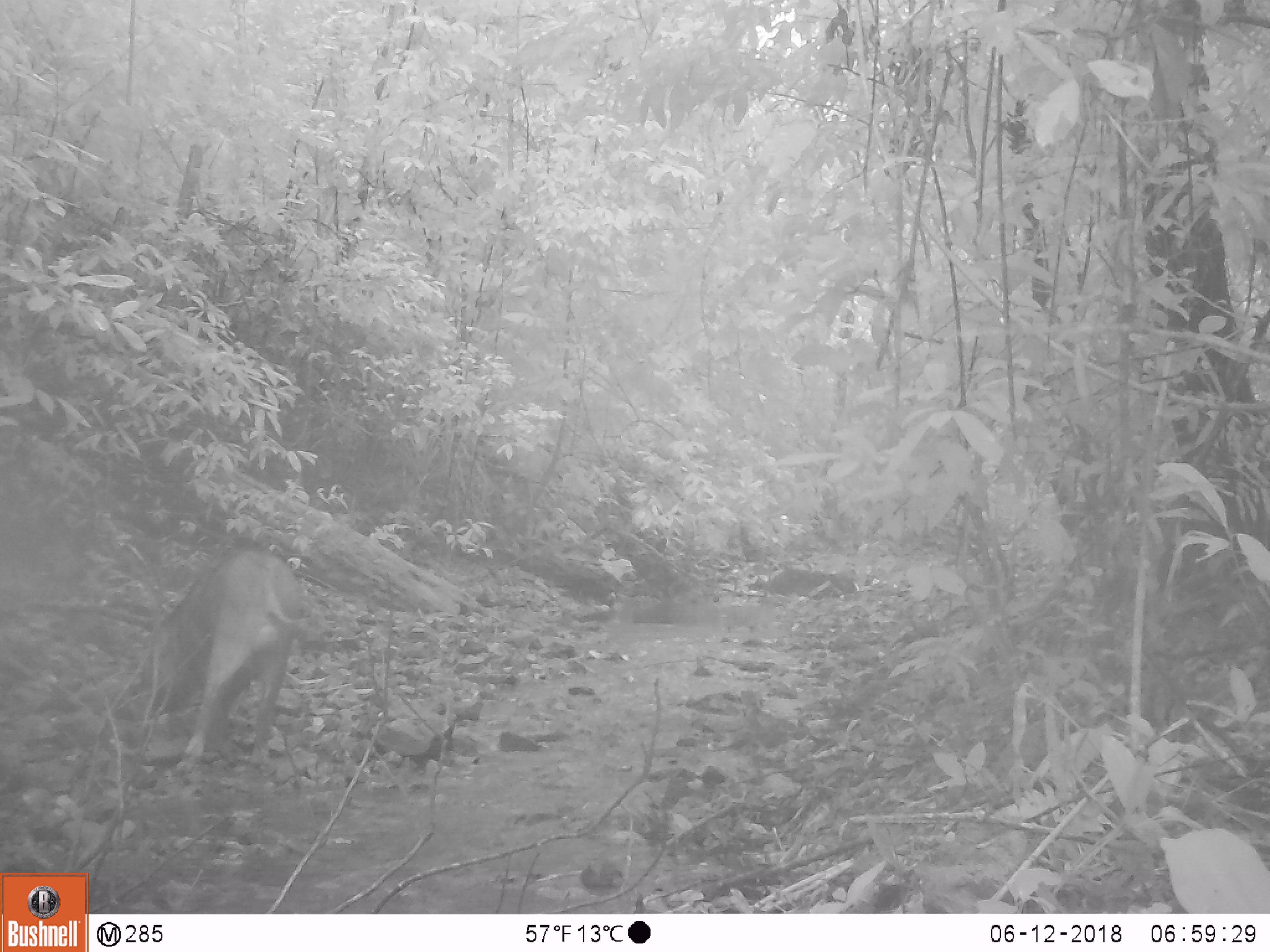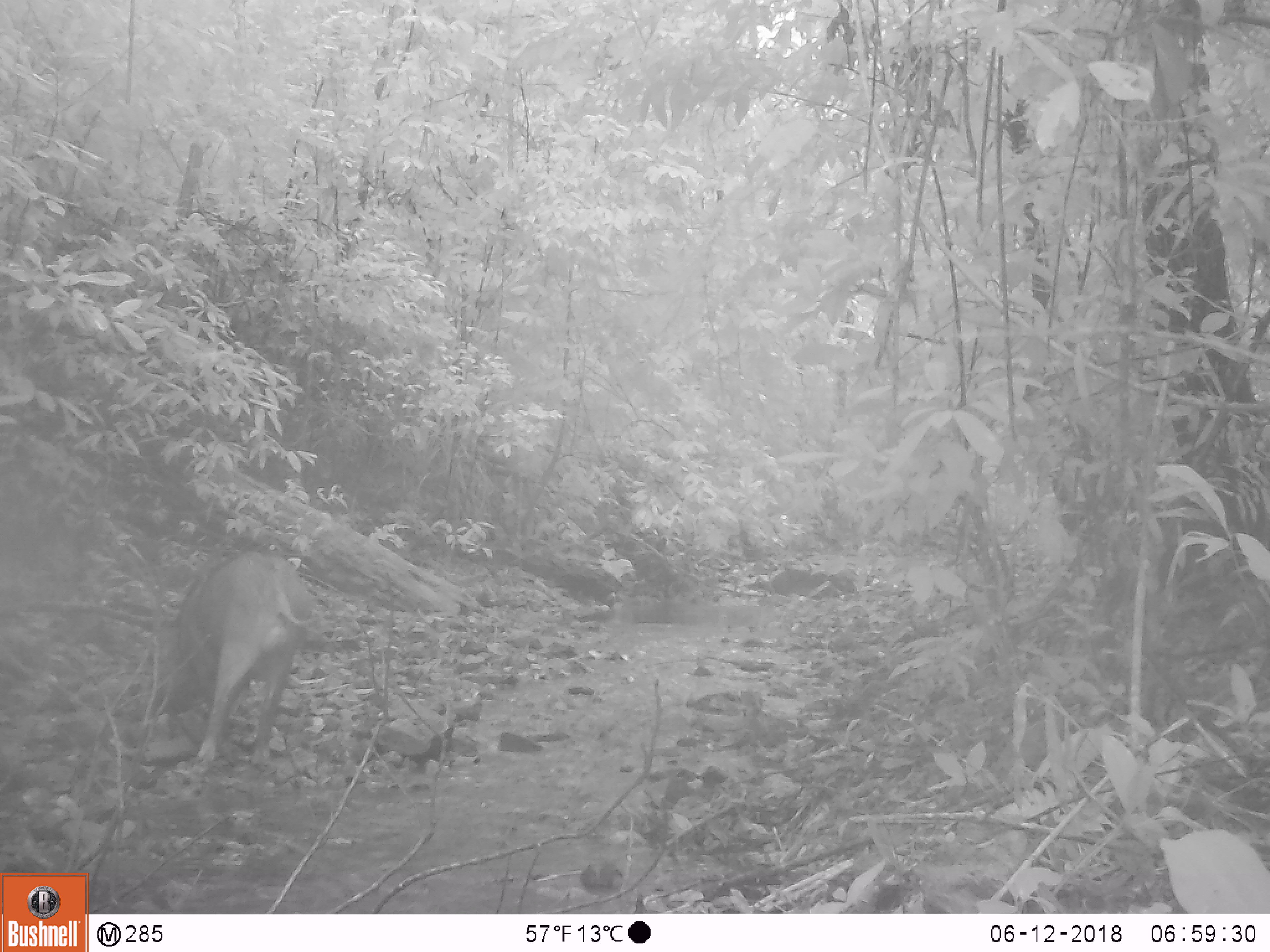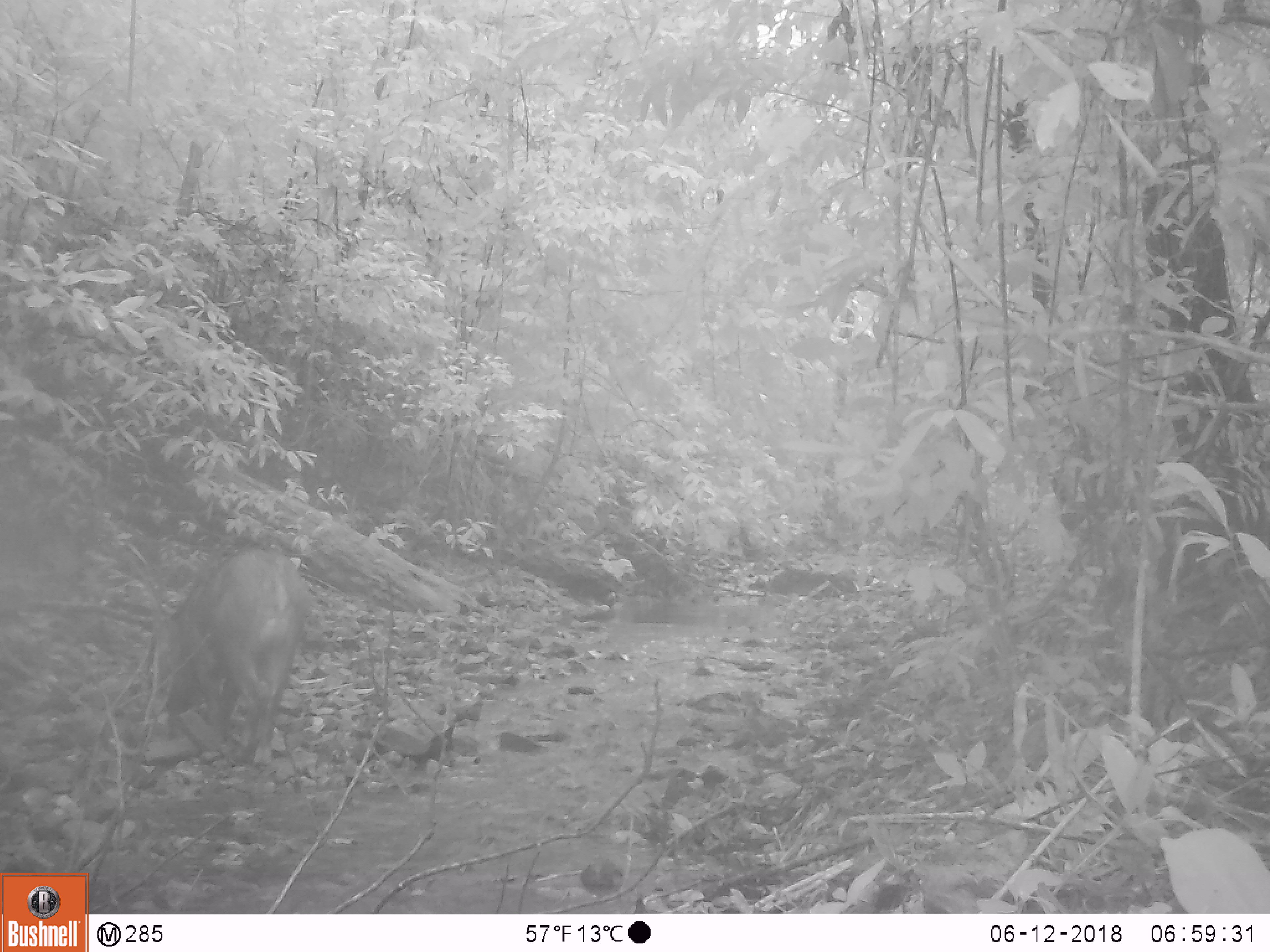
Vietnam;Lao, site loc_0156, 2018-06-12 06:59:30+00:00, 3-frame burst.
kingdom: Animalia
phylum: Chordata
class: Mammalia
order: Artiodactyla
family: Suidae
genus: Sus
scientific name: Sus scrofa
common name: eurasian wild pig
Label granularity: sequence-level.